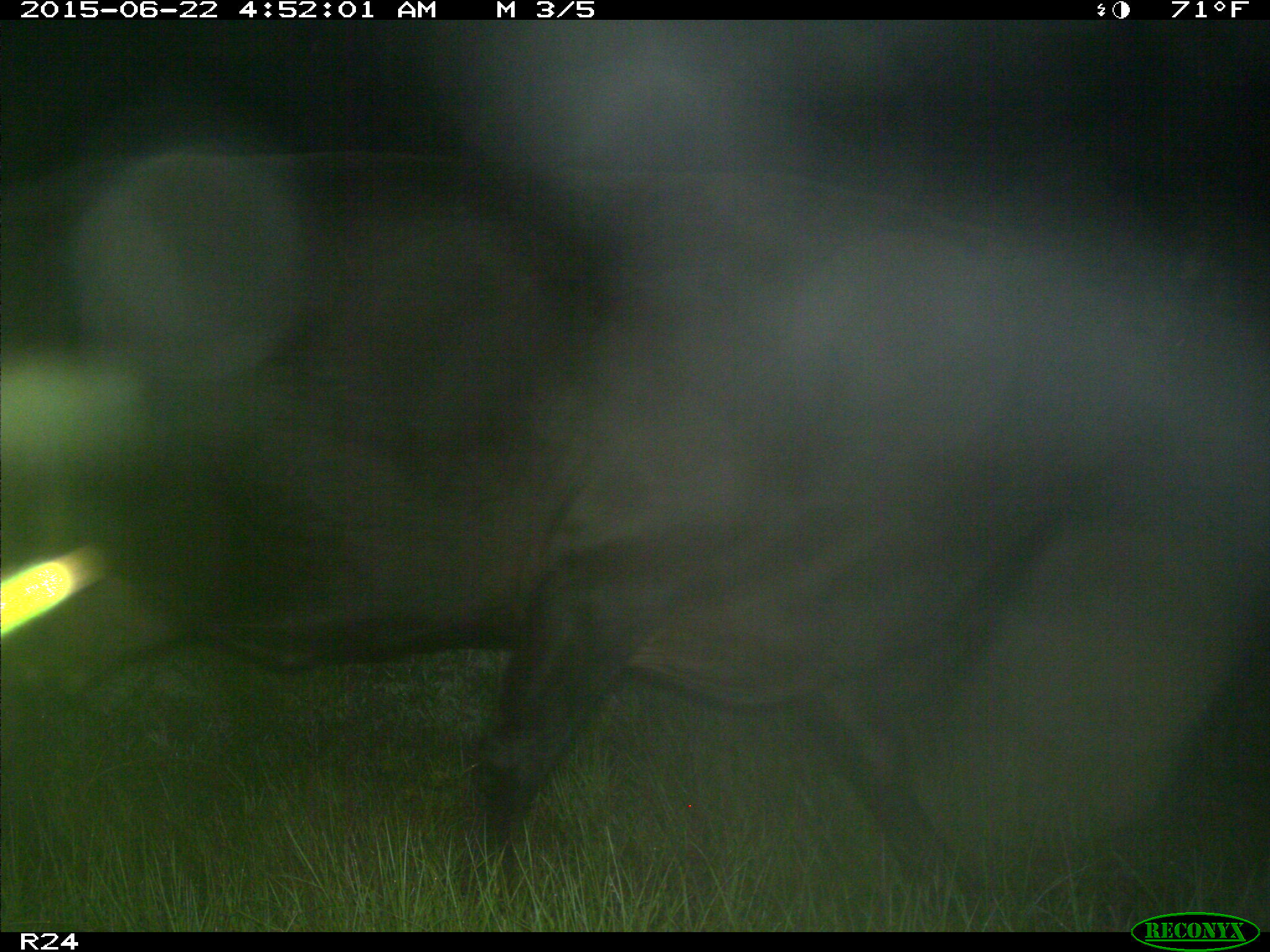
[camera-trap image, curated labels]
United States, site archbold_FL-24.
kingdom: Animalia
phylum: Chordata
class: Mammalia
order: Artiodactyla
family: Bovidae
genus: Bos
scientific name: Bos taurus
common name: domestic cow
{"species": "Bos taurus (domestic cow)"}